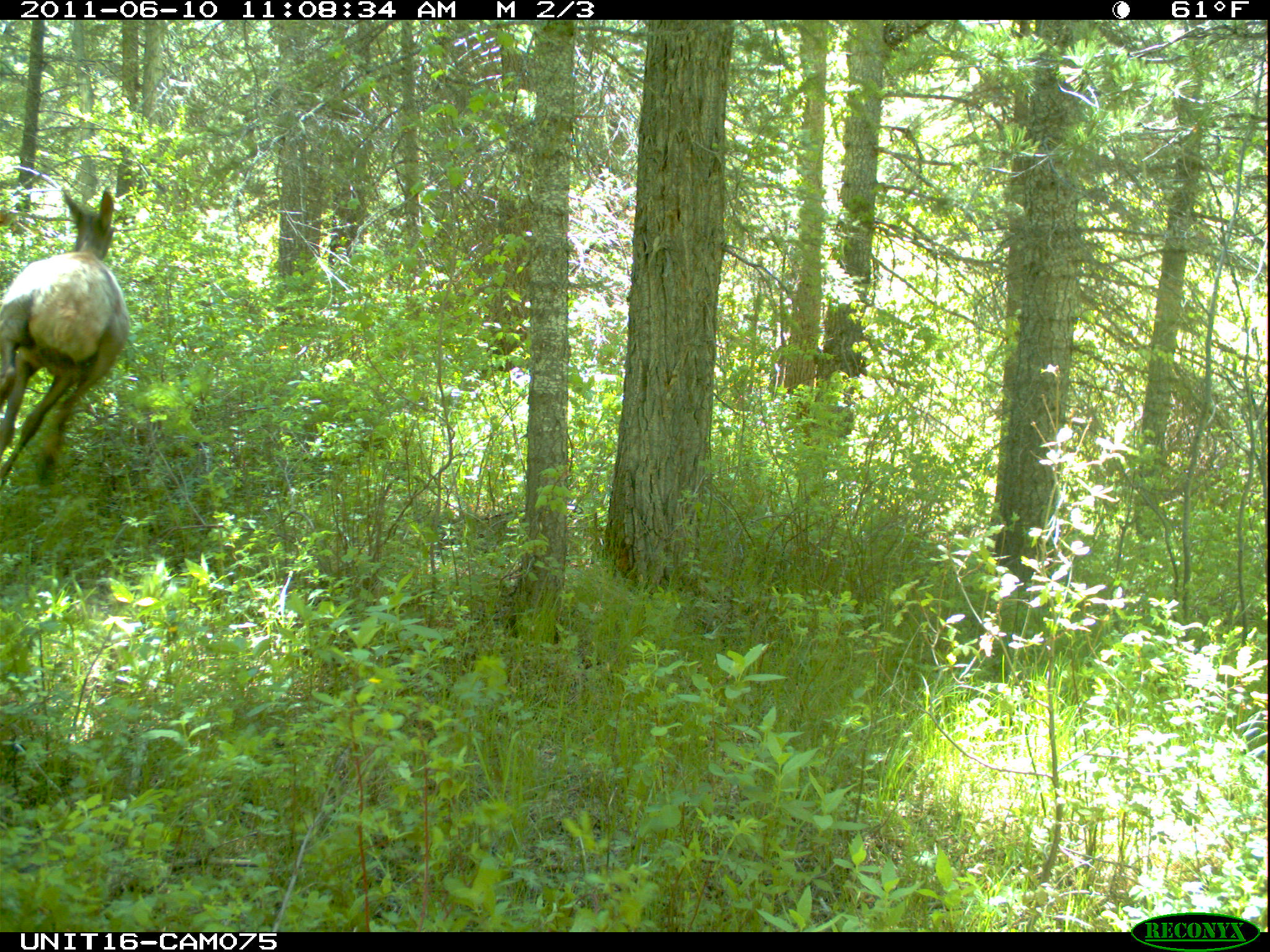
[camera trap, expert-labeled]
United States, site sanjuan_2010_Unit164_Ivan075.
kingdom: Animalia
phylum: Chordata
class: Mammalia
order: Artiodactyla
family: Cervidae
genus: Cervus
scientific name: Cervus elaphus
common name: red deer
Cervus elaphus (red deer).